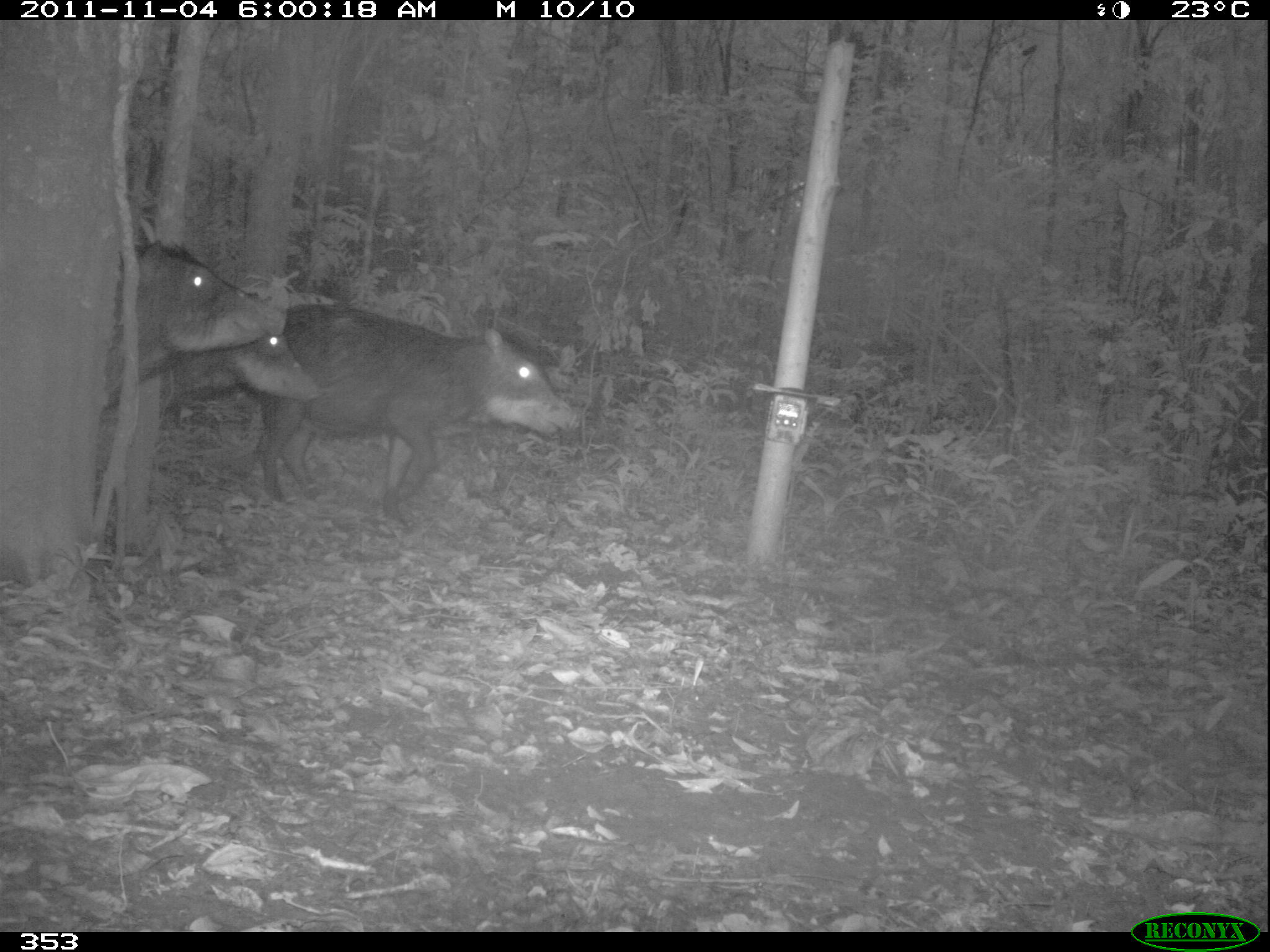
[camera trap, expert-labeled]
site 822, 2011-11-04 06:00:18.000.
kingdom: Animalia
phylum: Chordata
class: Mammalia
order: Artiodactyla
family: Tayassuidae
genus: Tayassu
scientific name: Tayassu pecari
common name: white-lipped peccary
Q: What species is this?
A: Tayassu pecari (white-lipped peccary).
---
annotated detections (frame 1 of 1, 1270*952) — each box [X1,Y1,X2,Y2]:
tayassu pecari: [254,301,577,509]; [105,245,284,408]; [109,322,324,405]